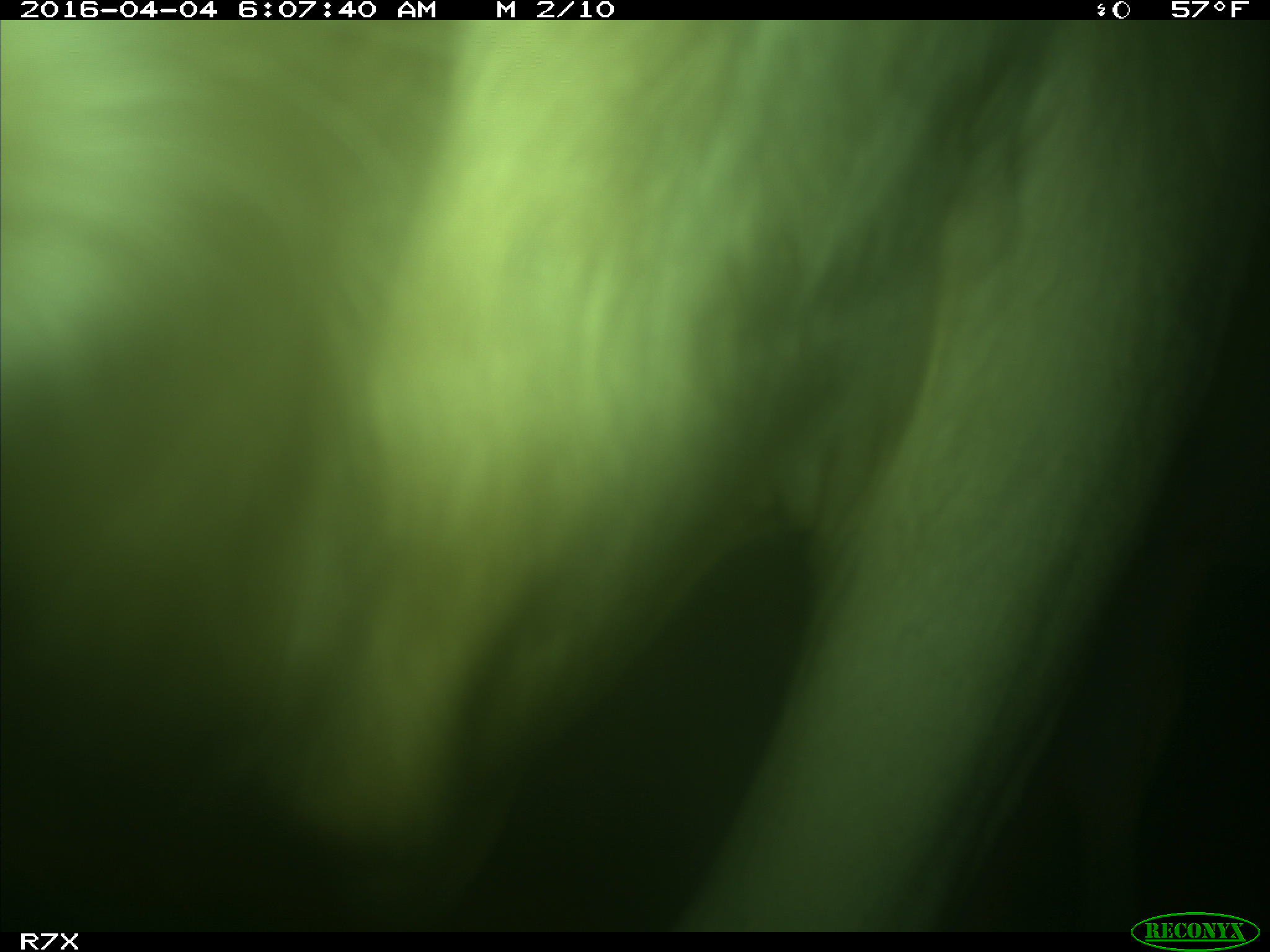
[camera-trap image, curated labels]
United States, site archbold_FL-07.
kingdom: Animalia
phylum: Chordata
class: Mammalia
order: Artiodactyla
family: Bovidae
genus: Bos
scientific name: Bos taurus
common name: domestic cow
Bos taurus (domestic cow).